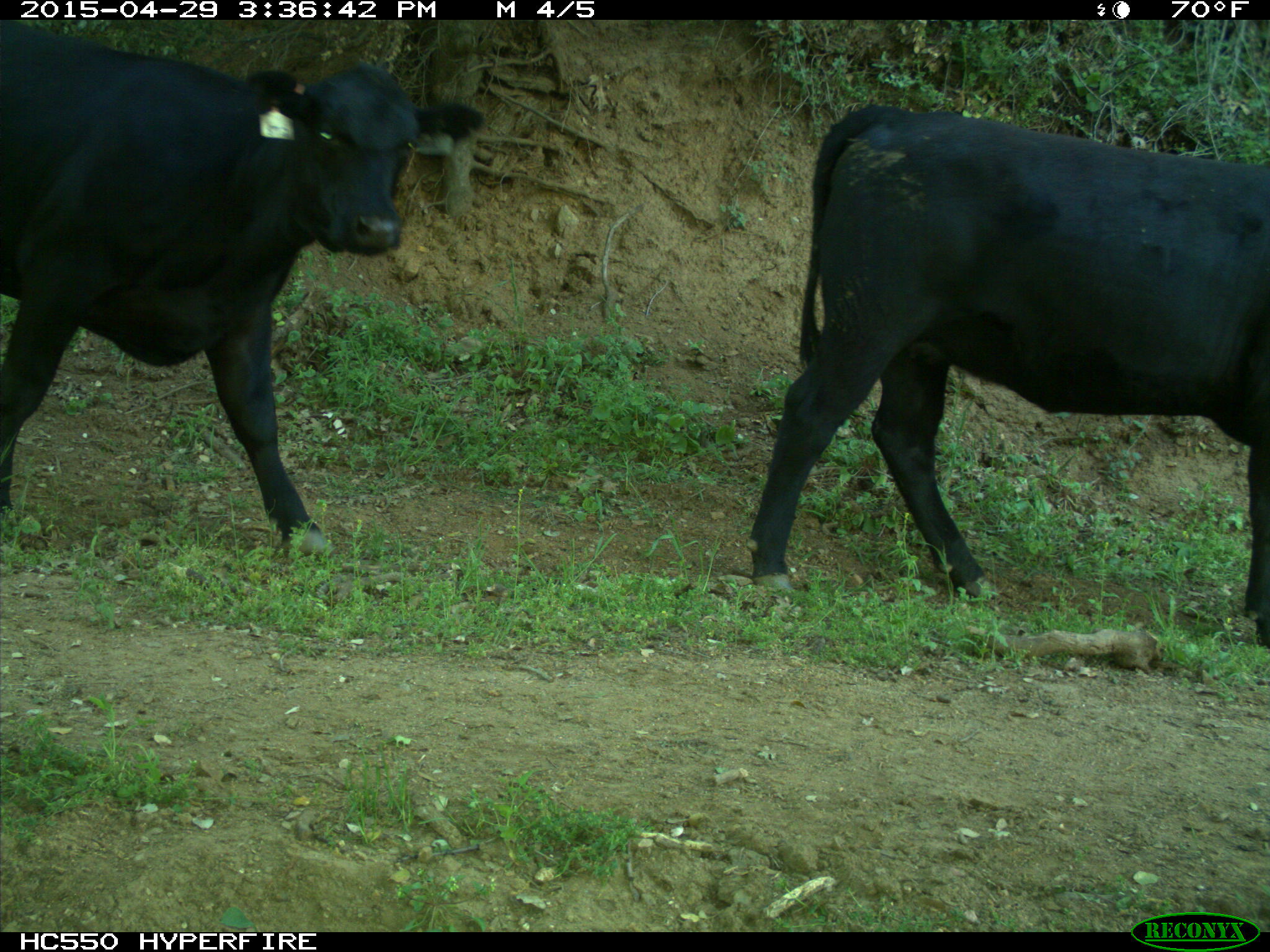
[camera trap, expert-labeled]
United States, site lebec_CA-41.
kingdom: Animalia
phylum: Chordata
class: Mammalia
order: Artiodactyla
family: Bovidae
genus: Bos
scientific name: Bos taurus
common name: domestic cow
Bos taurus (domestic cow).